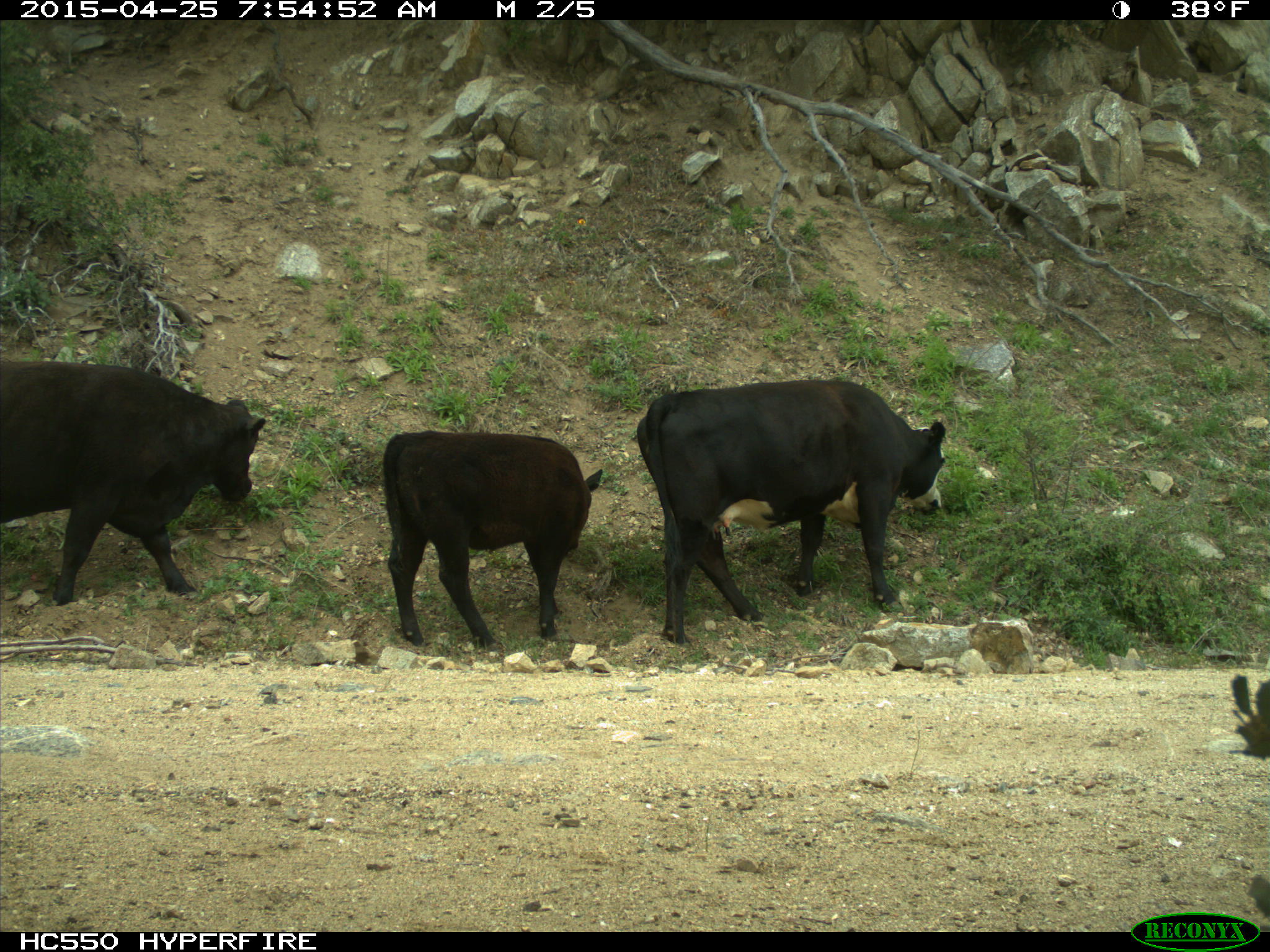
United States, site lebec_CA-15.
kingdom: Animalia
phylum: Chordata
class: Mammalia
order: Artiodactyla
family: Bovidae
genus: Bos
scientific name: Bos taurus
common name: domestic cow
Bos taurus (domestic cow).